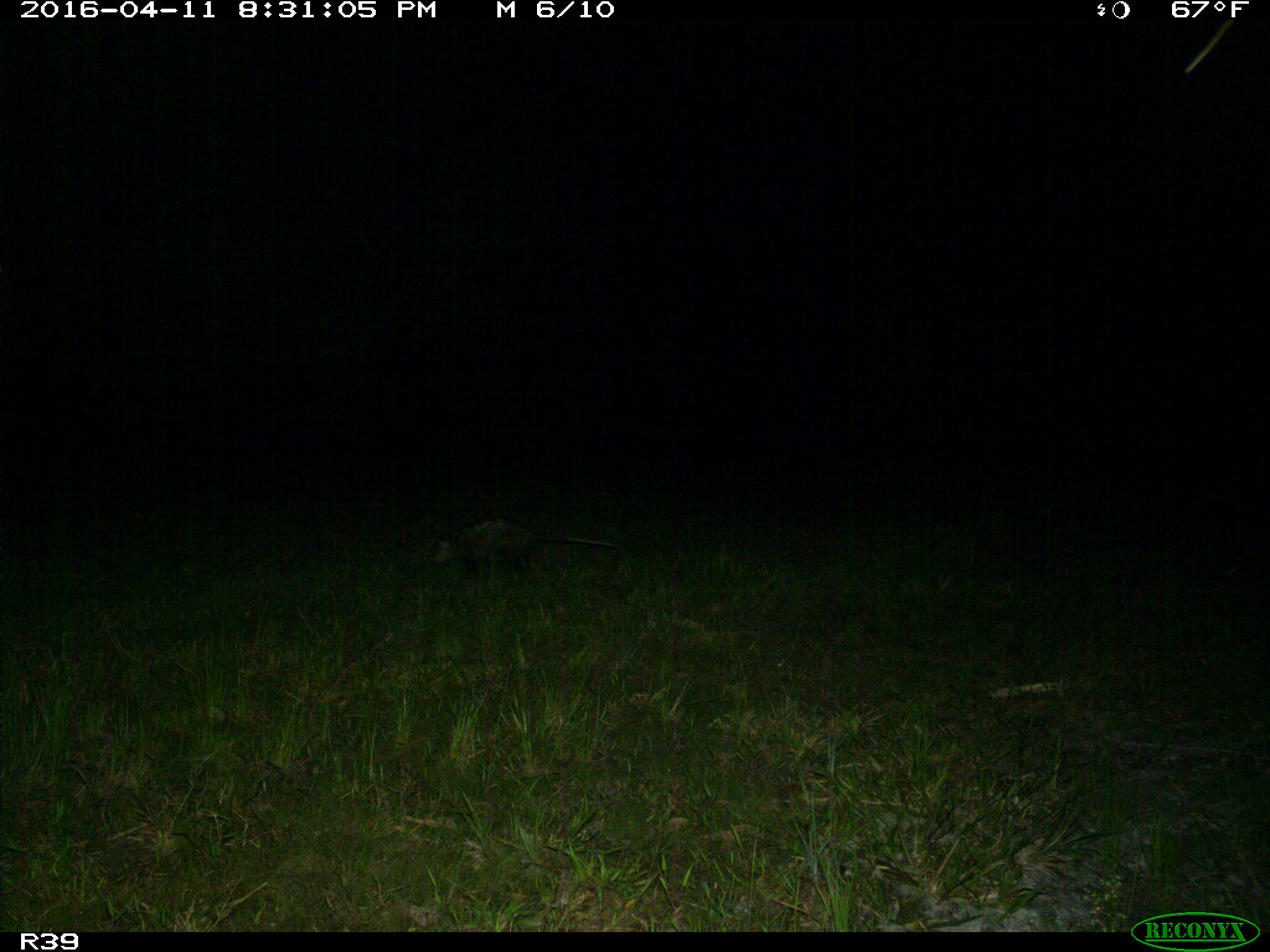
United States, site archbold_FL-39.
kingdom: Animalia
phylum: Chordata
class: Mammalia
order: Cingulata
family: Dasypodidae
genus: Dasypus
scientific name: Dasypus novemcinctus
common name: nine-banded armadillo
Dasypus novemcinctus (nine-banded armadillo).